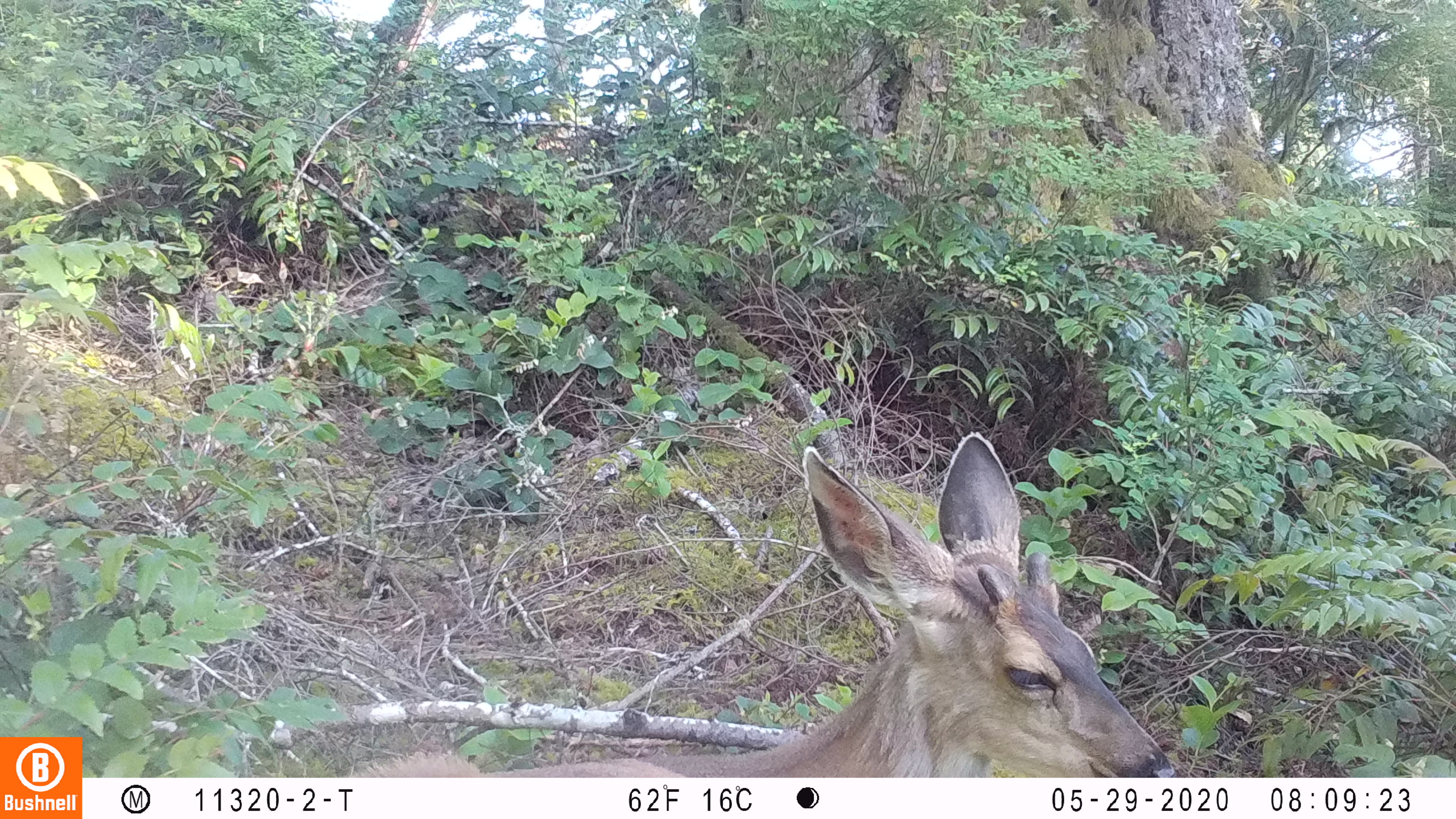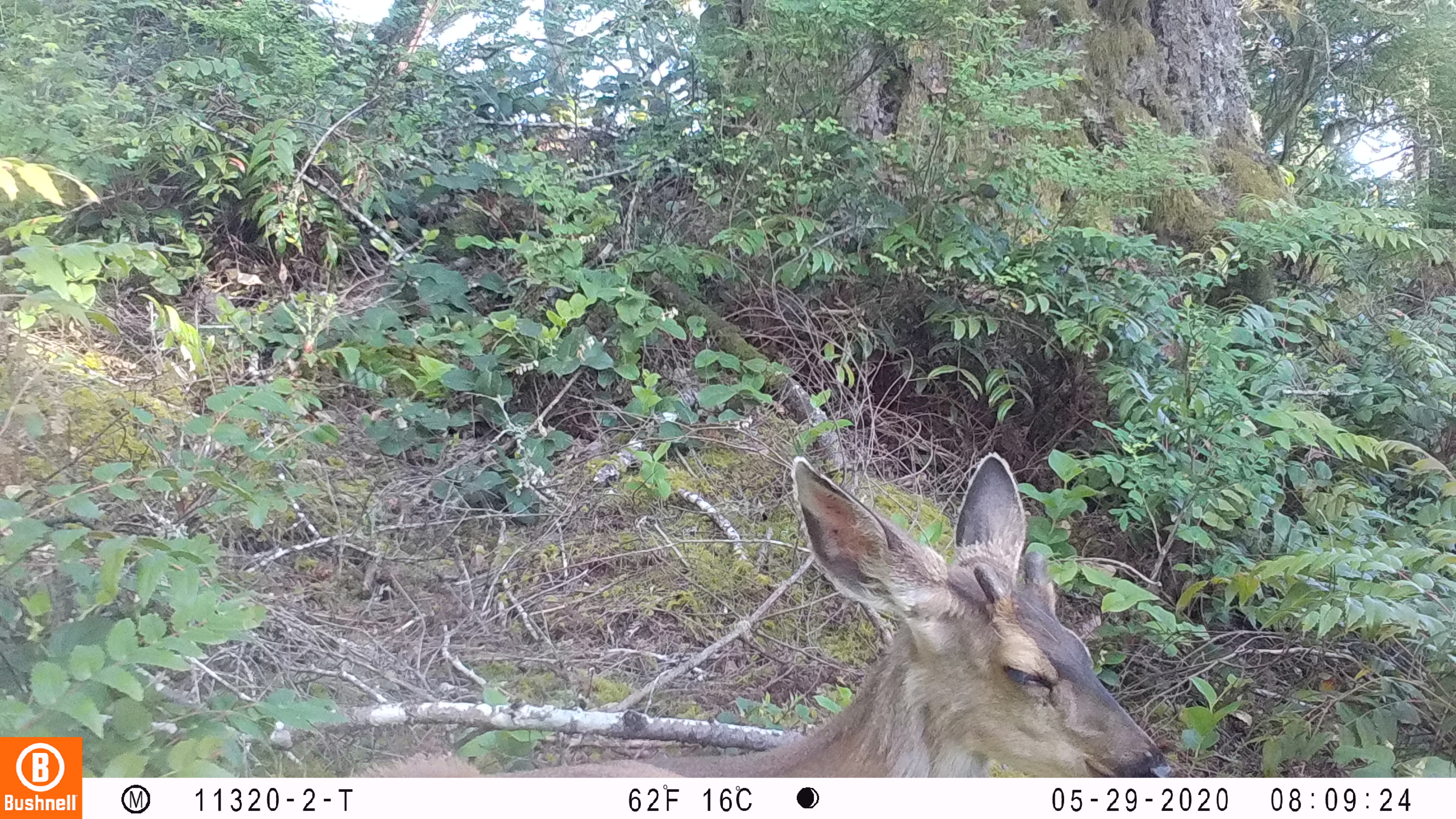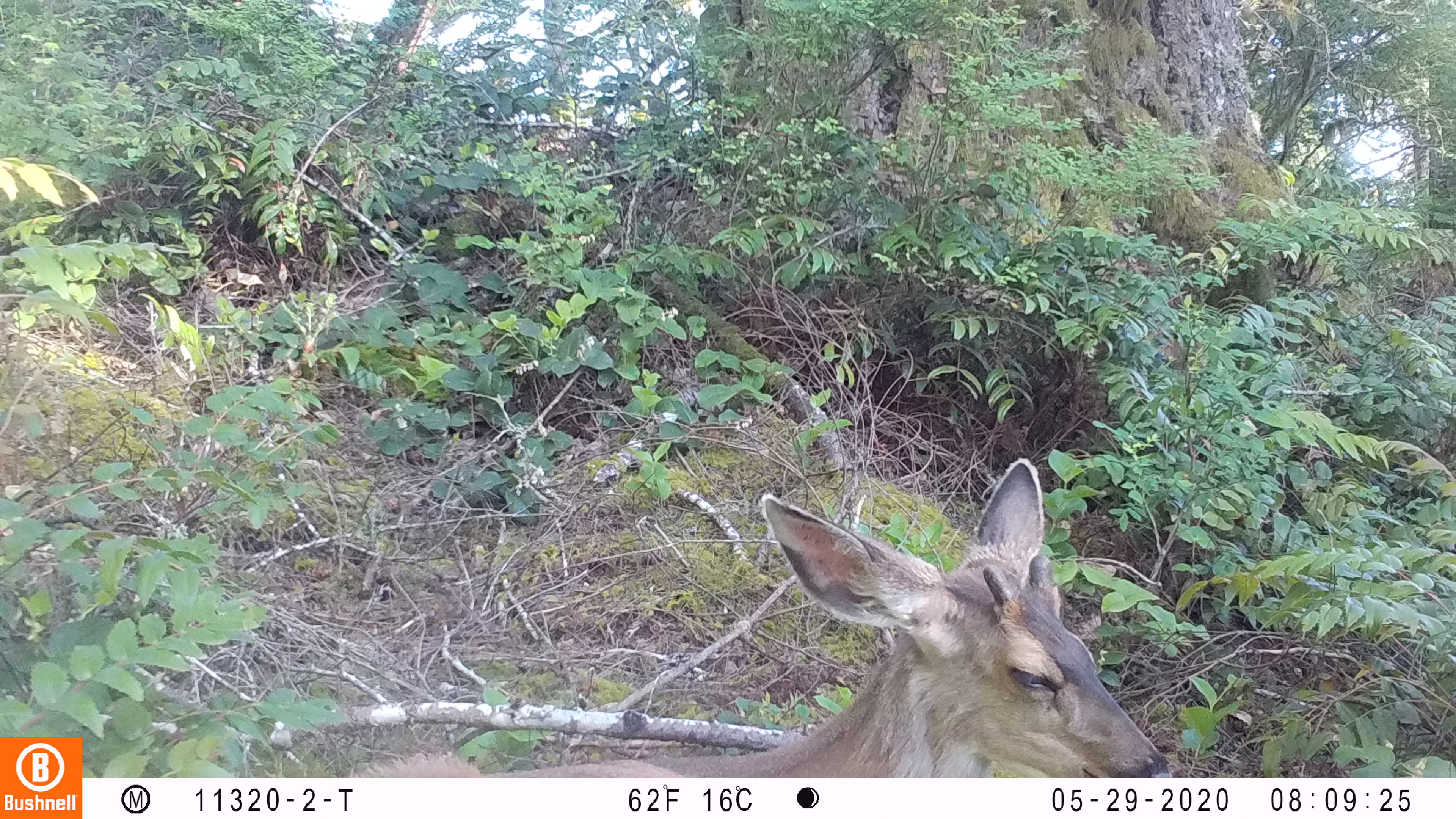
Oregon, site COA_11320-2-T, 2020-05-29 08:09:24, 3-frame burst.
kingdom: Animalia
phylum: Chordata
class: Mammalia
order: Artiodactyla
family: Cervidae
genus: Odocoileus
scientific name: Odocoileus hemionus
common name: black-tailed deer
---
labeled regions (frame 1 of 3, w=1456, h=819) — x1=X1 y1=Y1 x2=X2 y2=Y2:
black-tailed deer: x1=353 y1=429 x2=1174 y2=774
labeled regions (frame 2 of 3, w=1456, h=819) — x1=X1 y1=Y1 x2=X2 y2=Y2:
black-tailed deer: x1=364 y1=440 x2=1174 y2=768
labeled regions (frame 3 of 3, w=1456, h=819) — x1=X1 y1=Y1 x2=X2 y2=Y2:
black-tailed deer: x1=355 y1=450 x2=1176 y2=772